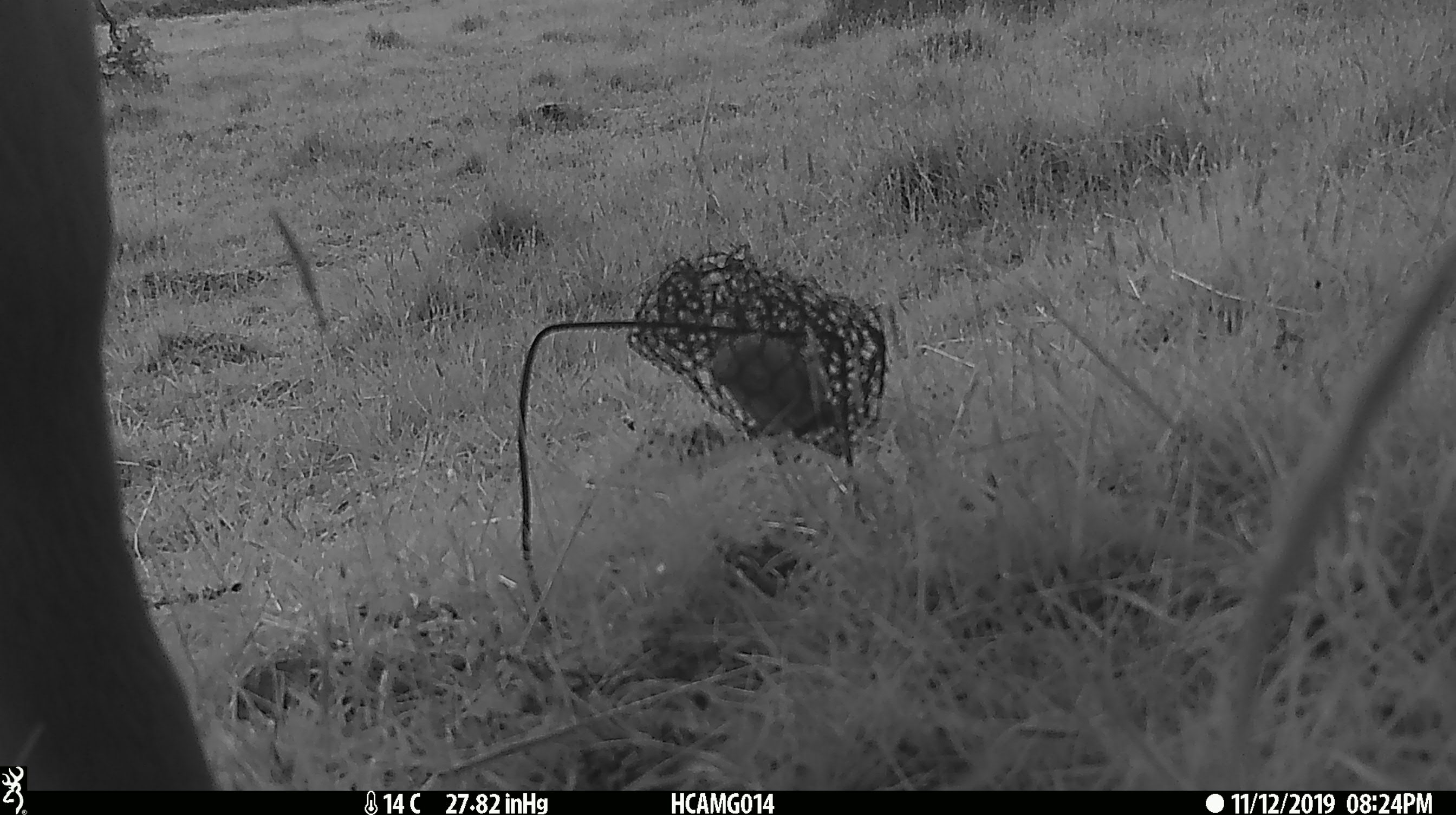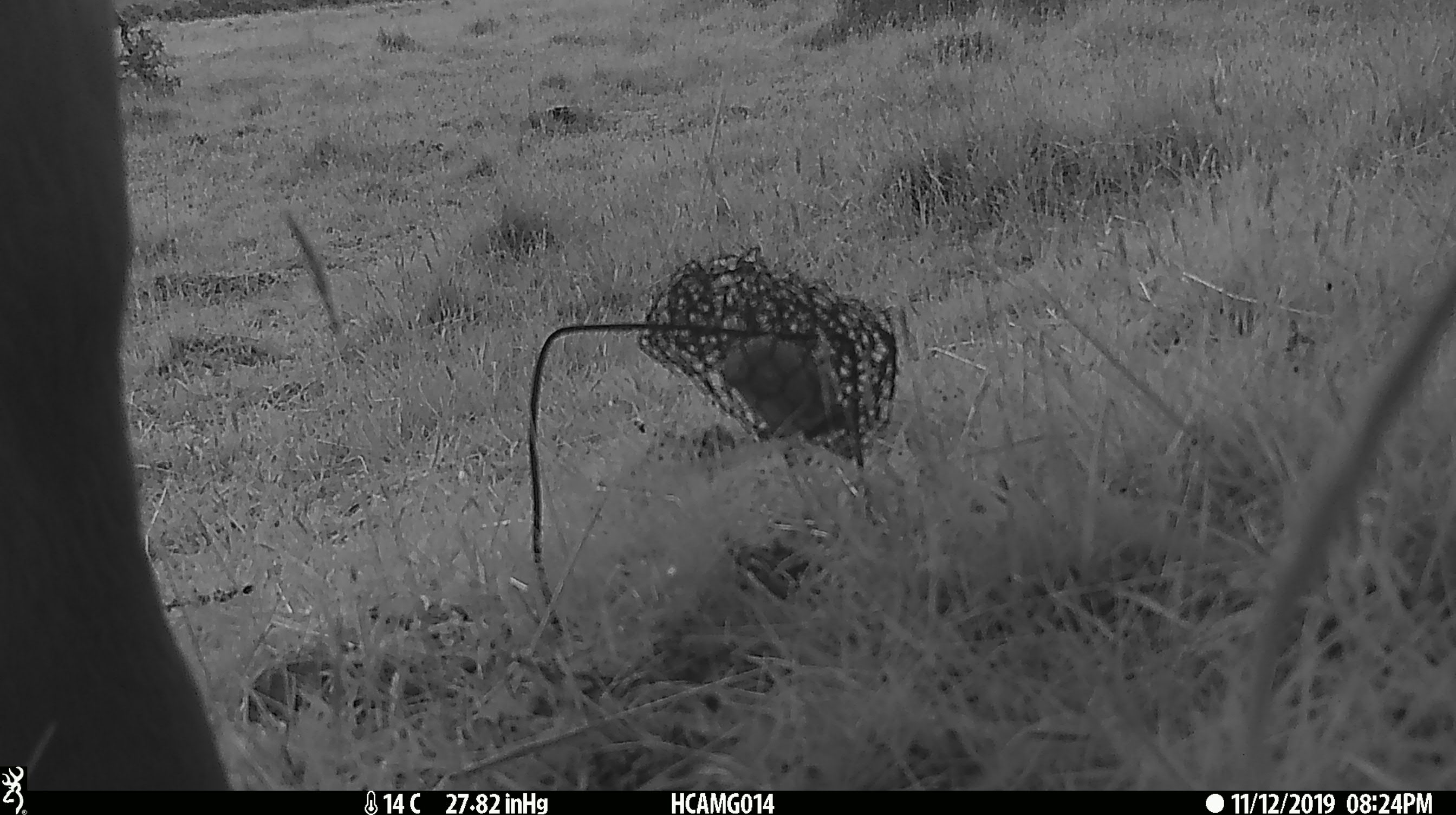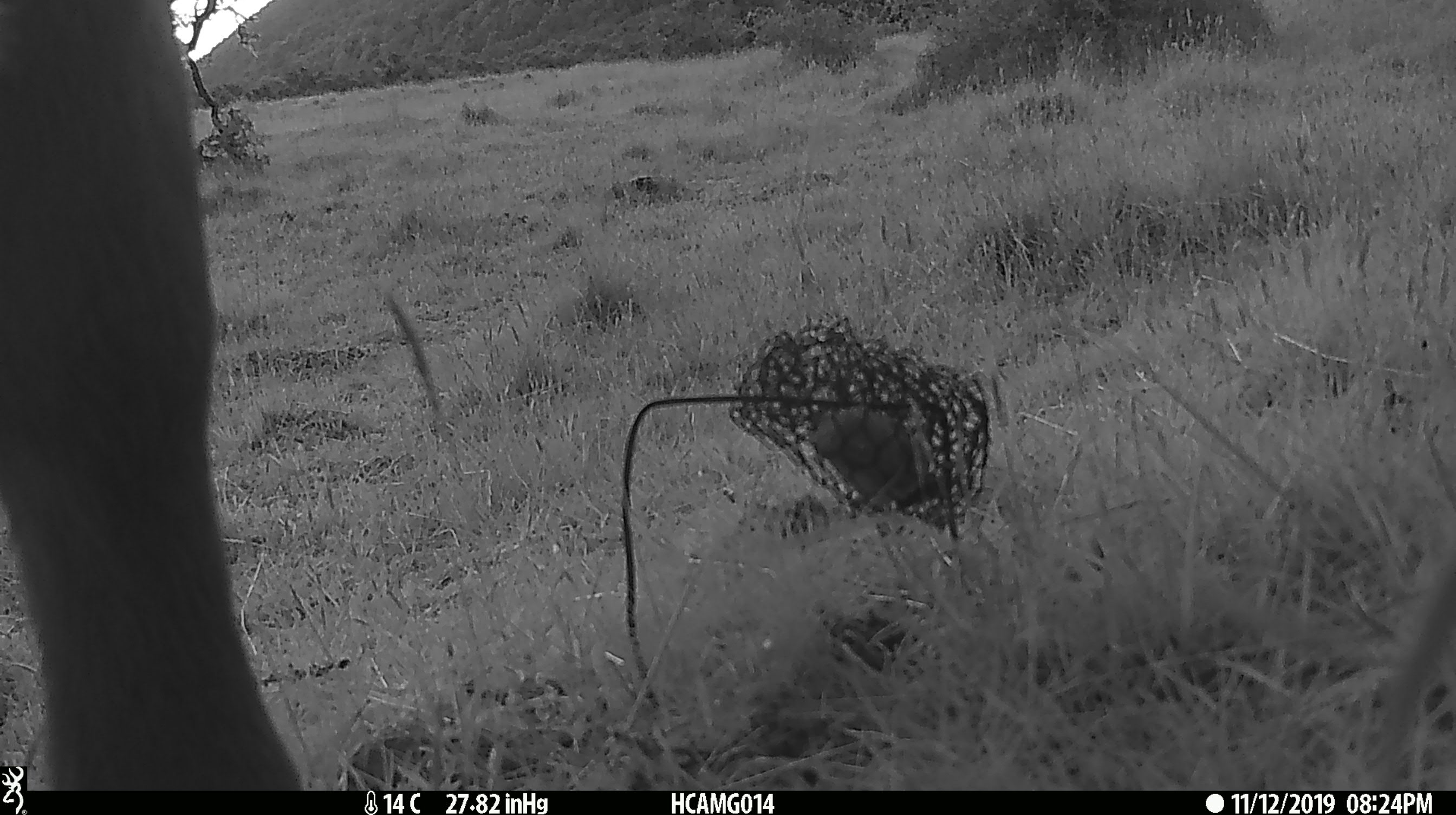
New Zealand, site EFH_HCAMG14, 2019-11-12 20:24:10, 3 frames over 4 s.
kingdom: Animalia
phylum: Chordata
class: Mammalia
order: Artiodactyla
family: Bovidae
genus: Bos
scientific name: Bos taurus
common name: domestic cow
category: cow